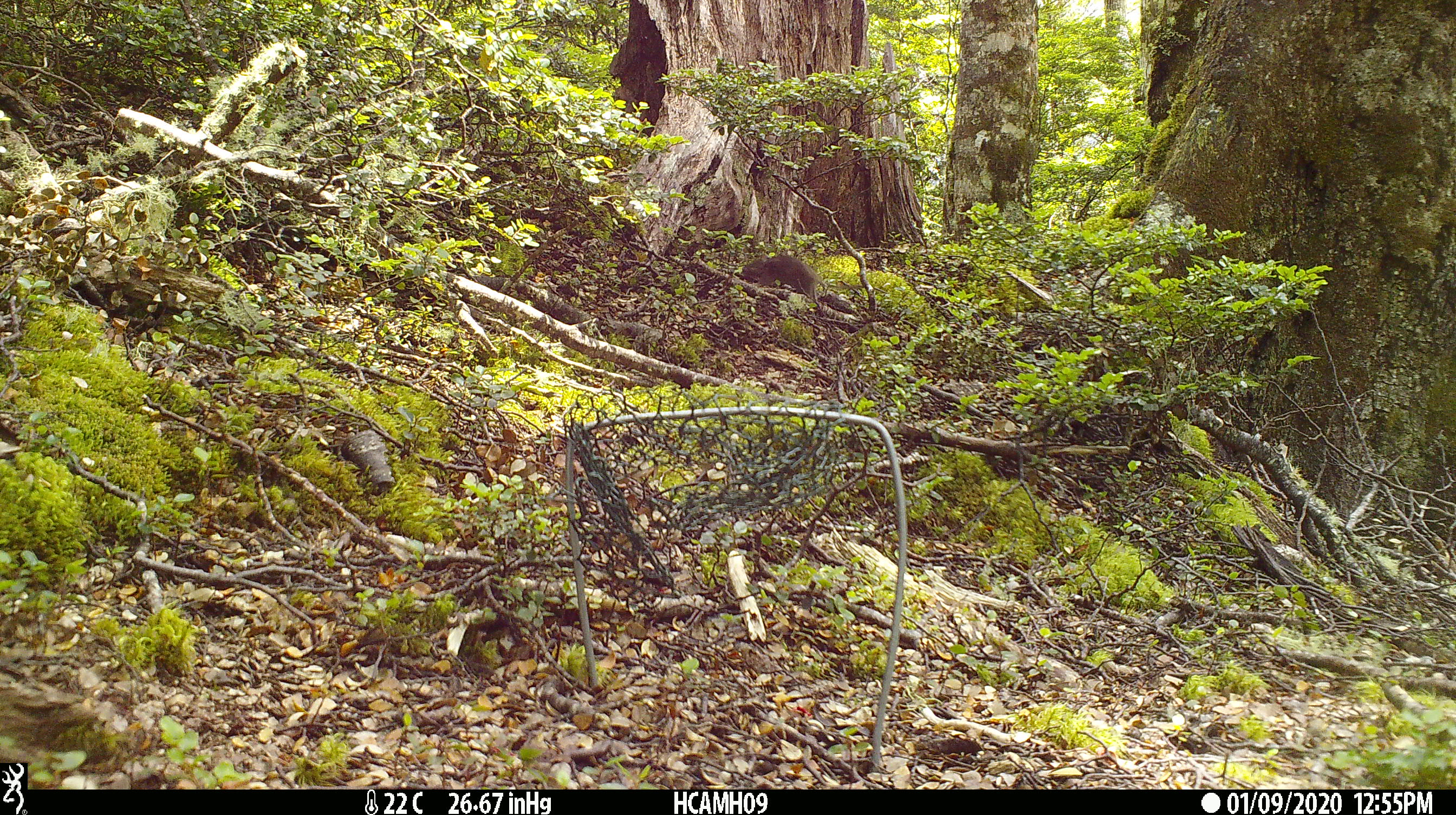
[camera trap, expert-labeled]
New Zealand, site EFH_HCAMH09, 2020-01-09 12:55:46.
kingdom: Animalia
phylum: Chordata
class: Mammalia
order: Rodentia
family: Muridae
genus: Mus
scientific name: Mus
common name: mouse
Mouse (Mus).